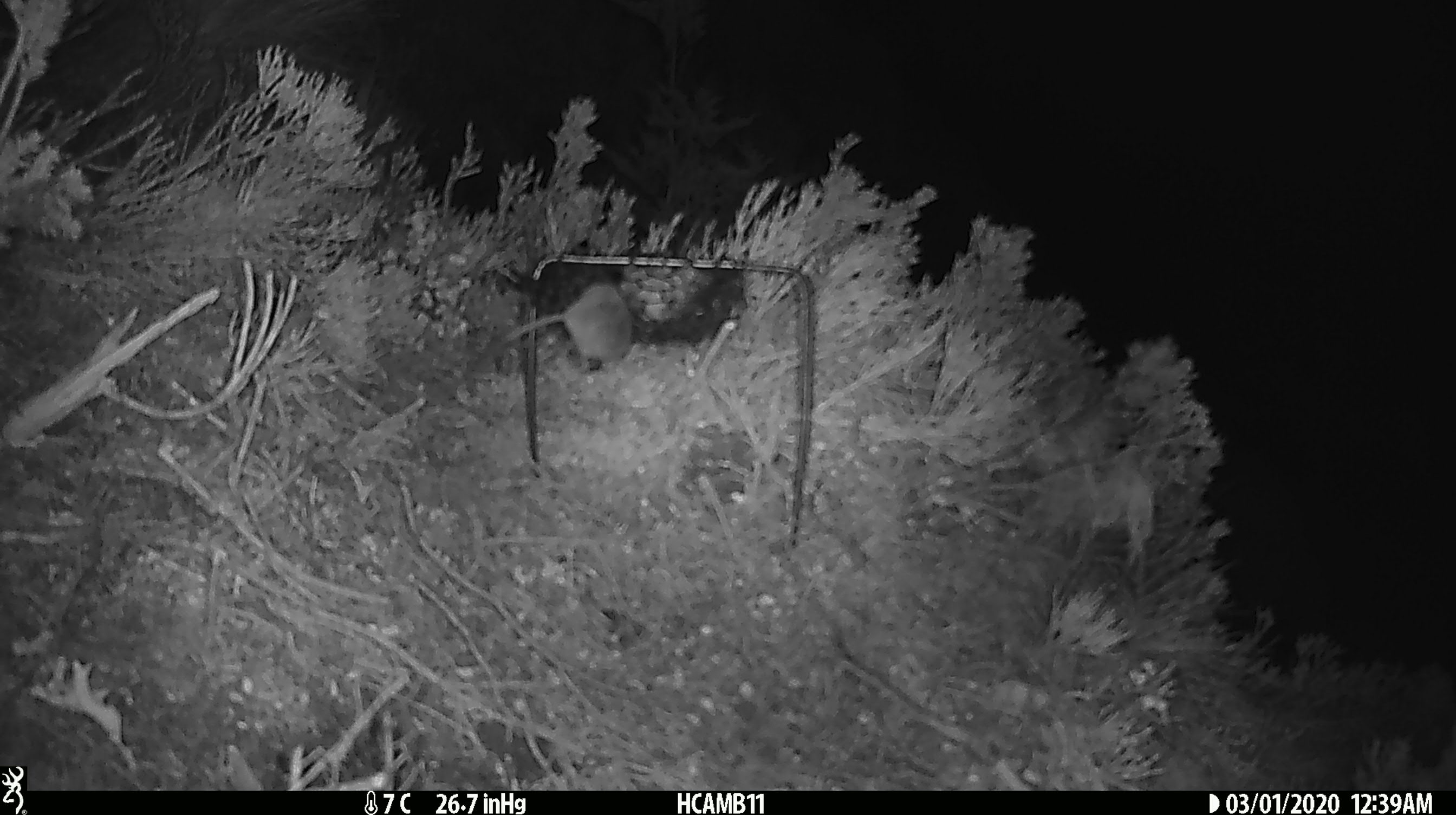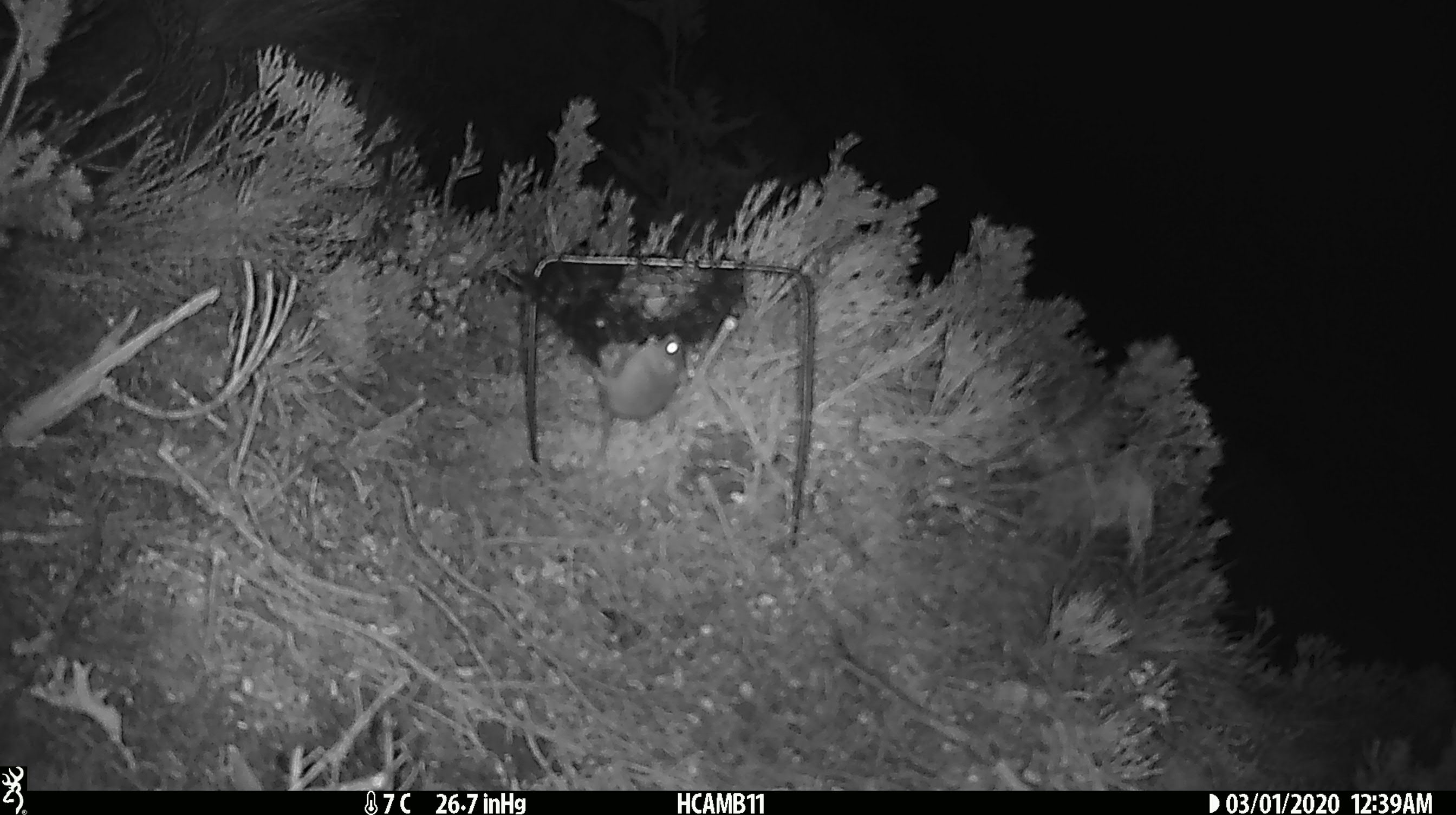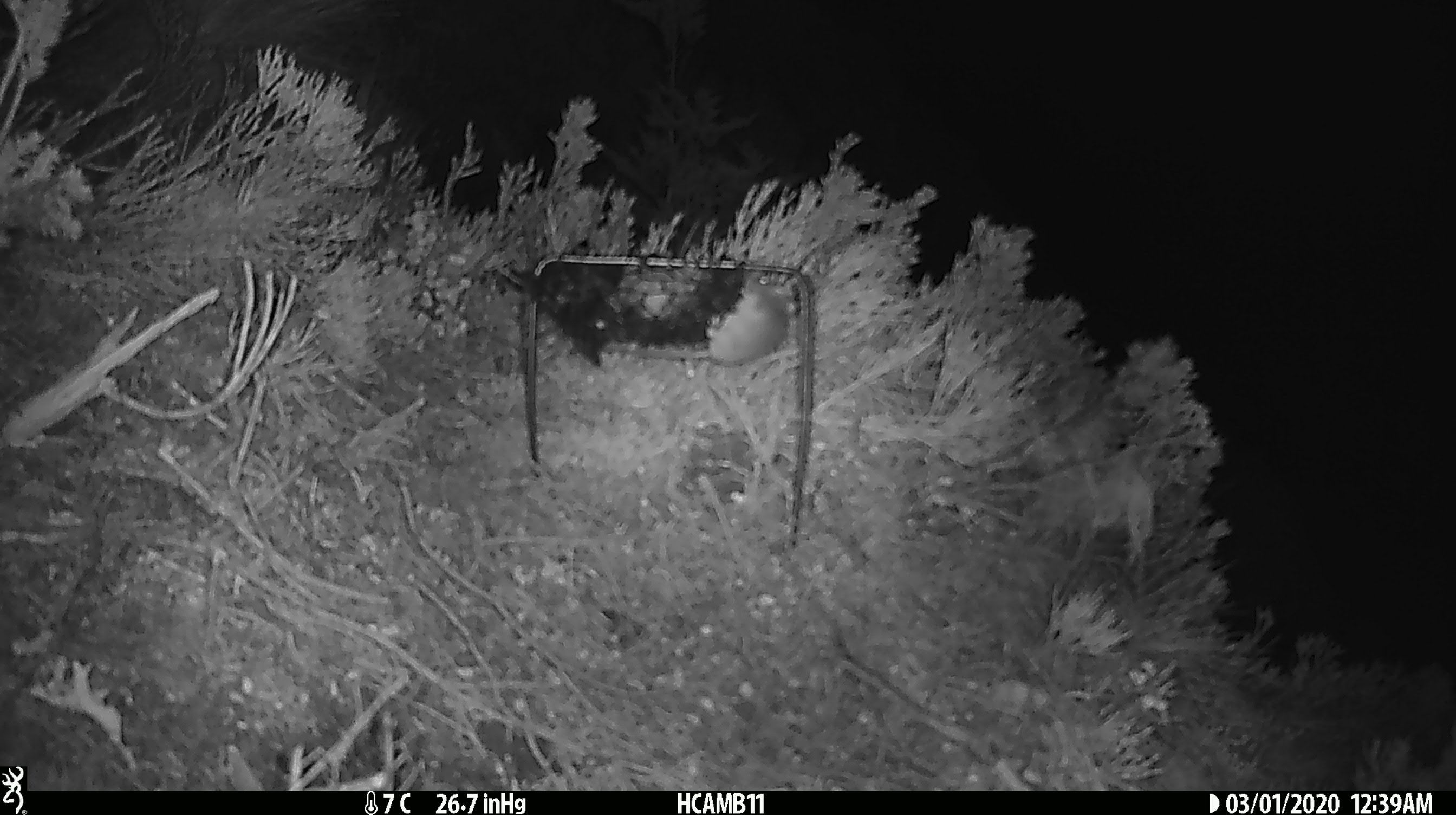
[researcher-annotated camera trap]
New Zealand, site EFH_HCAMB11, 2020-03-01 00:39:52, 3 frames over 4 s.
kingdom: Animalia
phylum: Chordata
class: Mammalia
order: Rodentia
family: Muridae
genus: Mus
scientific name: Mus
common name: mouse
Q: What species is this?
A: Mouse (Mus).